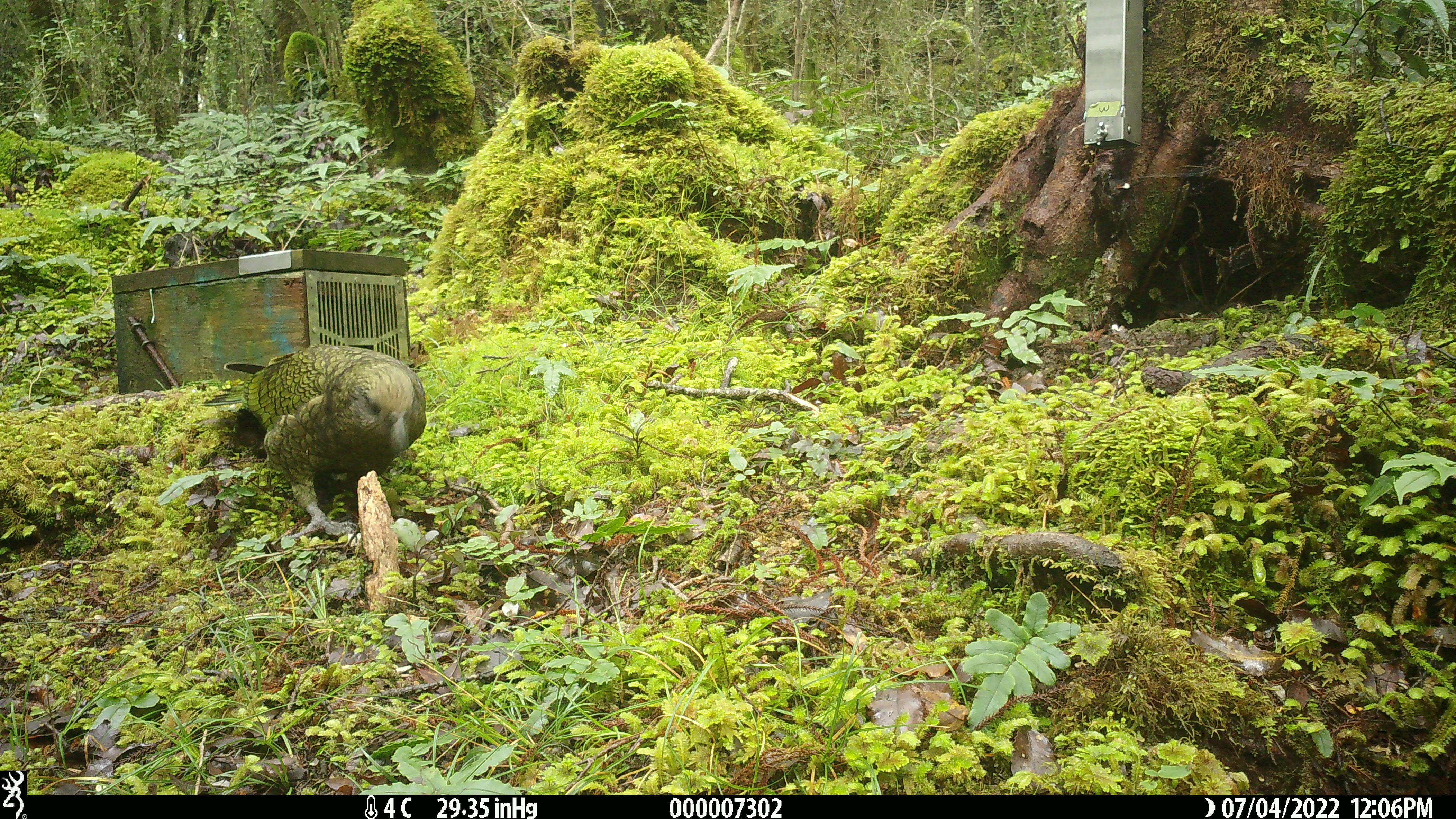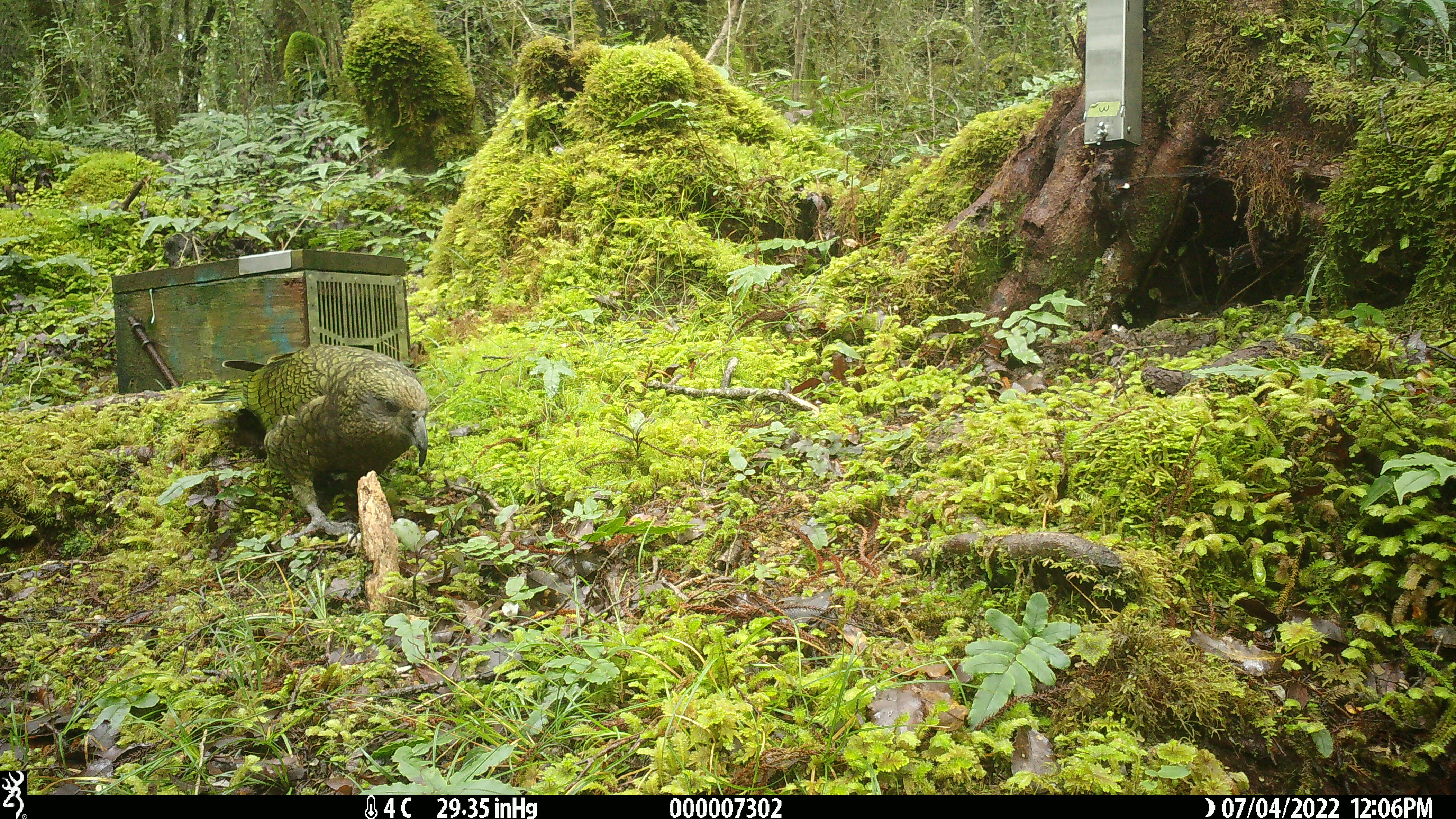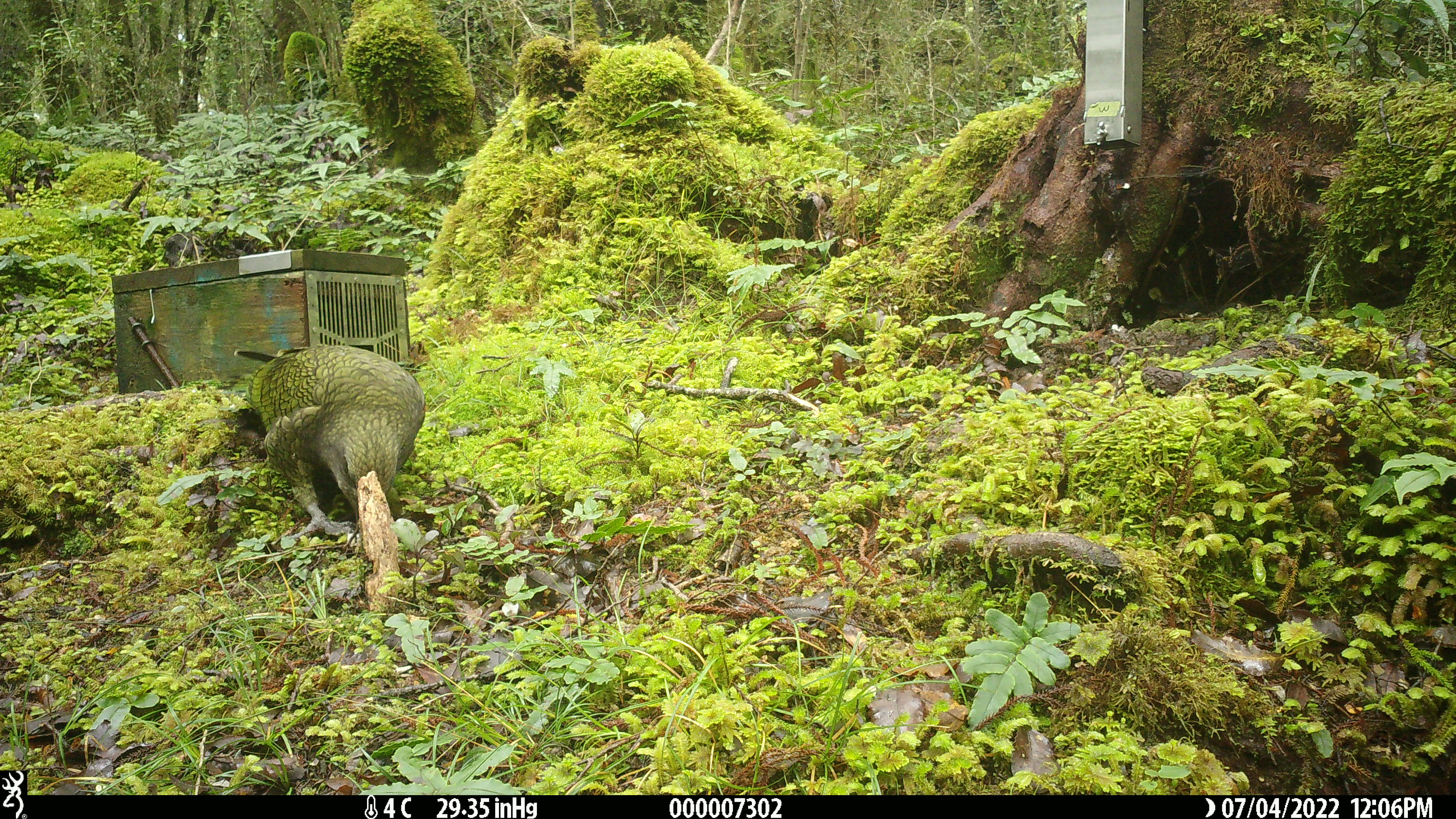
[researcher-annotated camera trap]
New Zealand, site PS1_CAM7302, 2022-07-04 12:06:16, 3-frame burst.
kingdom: Animalia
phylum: Chordata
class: Aves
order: Psittaciformes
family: Strigopidae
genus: Nestor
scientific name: Nestor notabilis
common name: kea